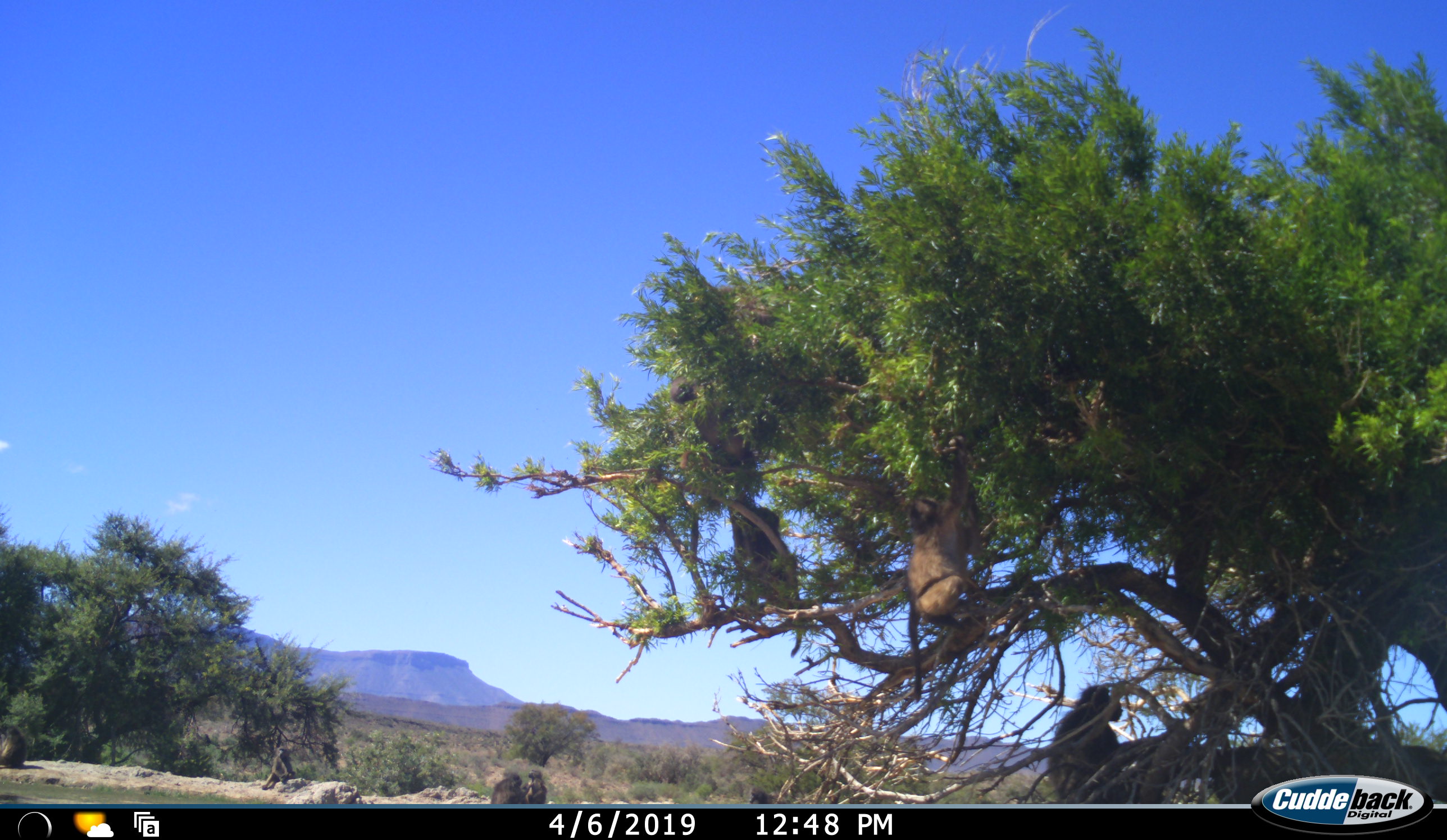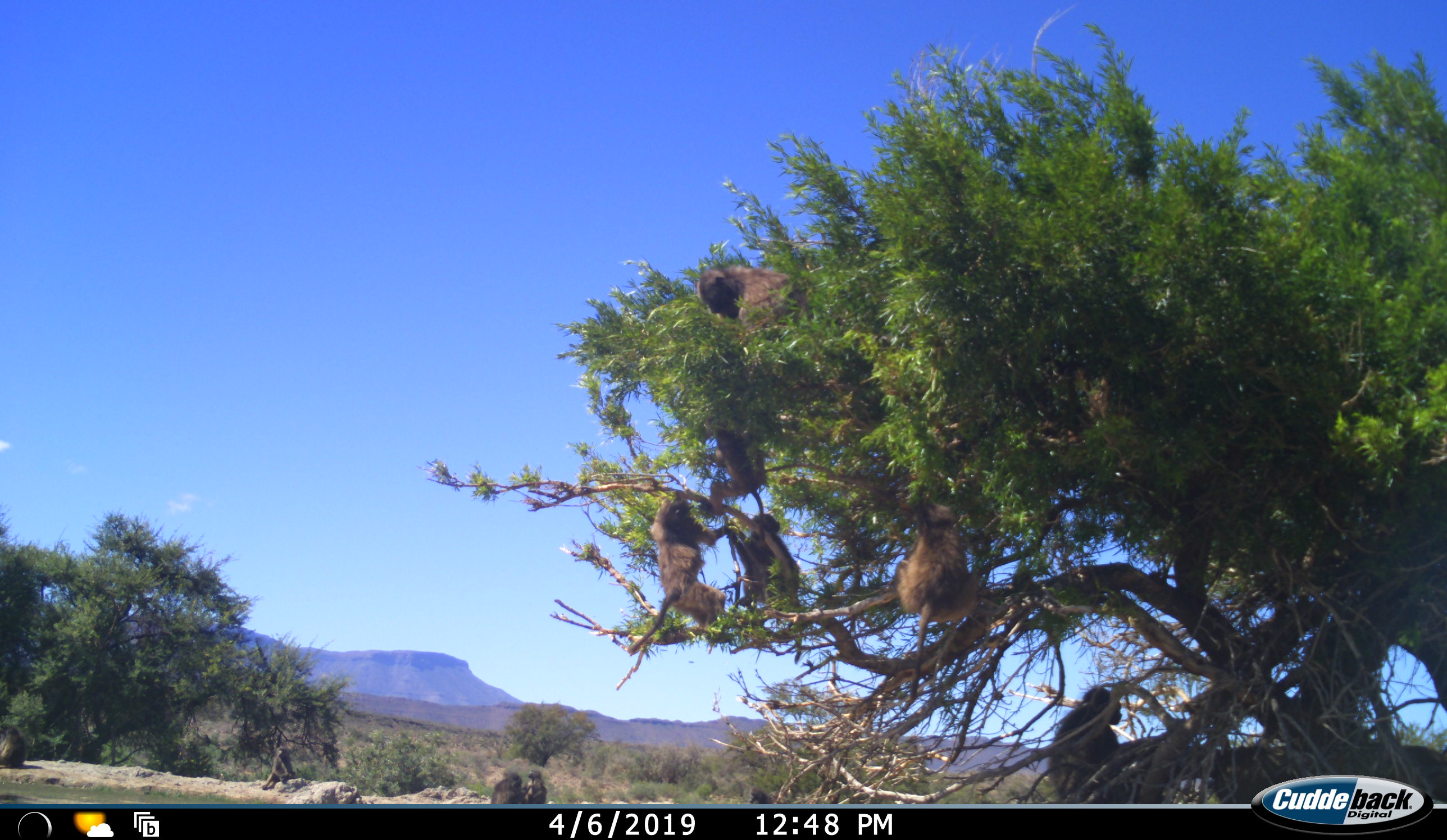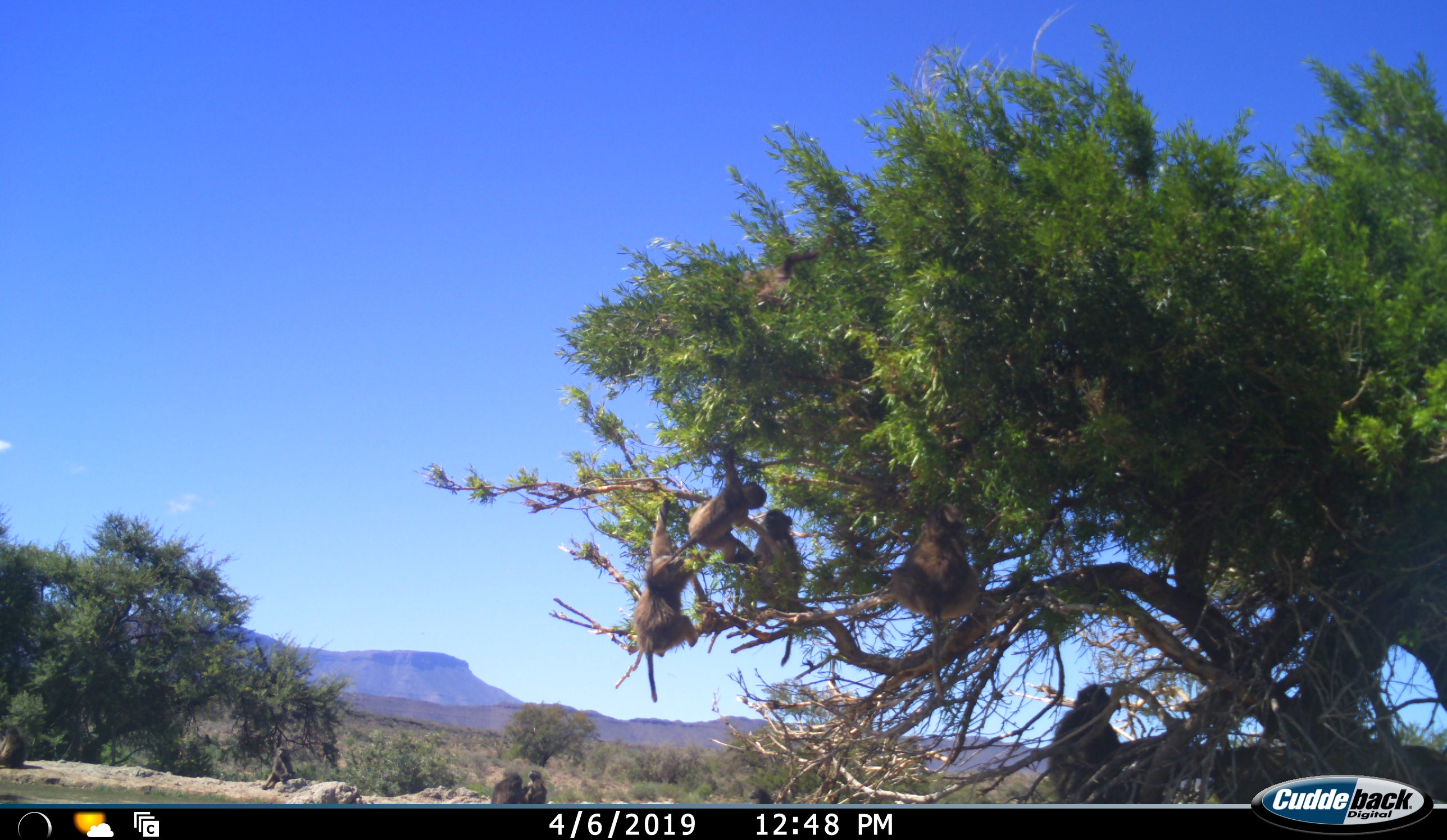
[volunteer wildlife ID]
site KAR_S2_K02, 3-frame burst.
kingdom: Animalia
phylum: Chordata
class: Mammalia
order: Primates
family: Cercopithecidae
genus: Papio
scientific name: Papio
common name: baboon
Baboon (Papio), count 10. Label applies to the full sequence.